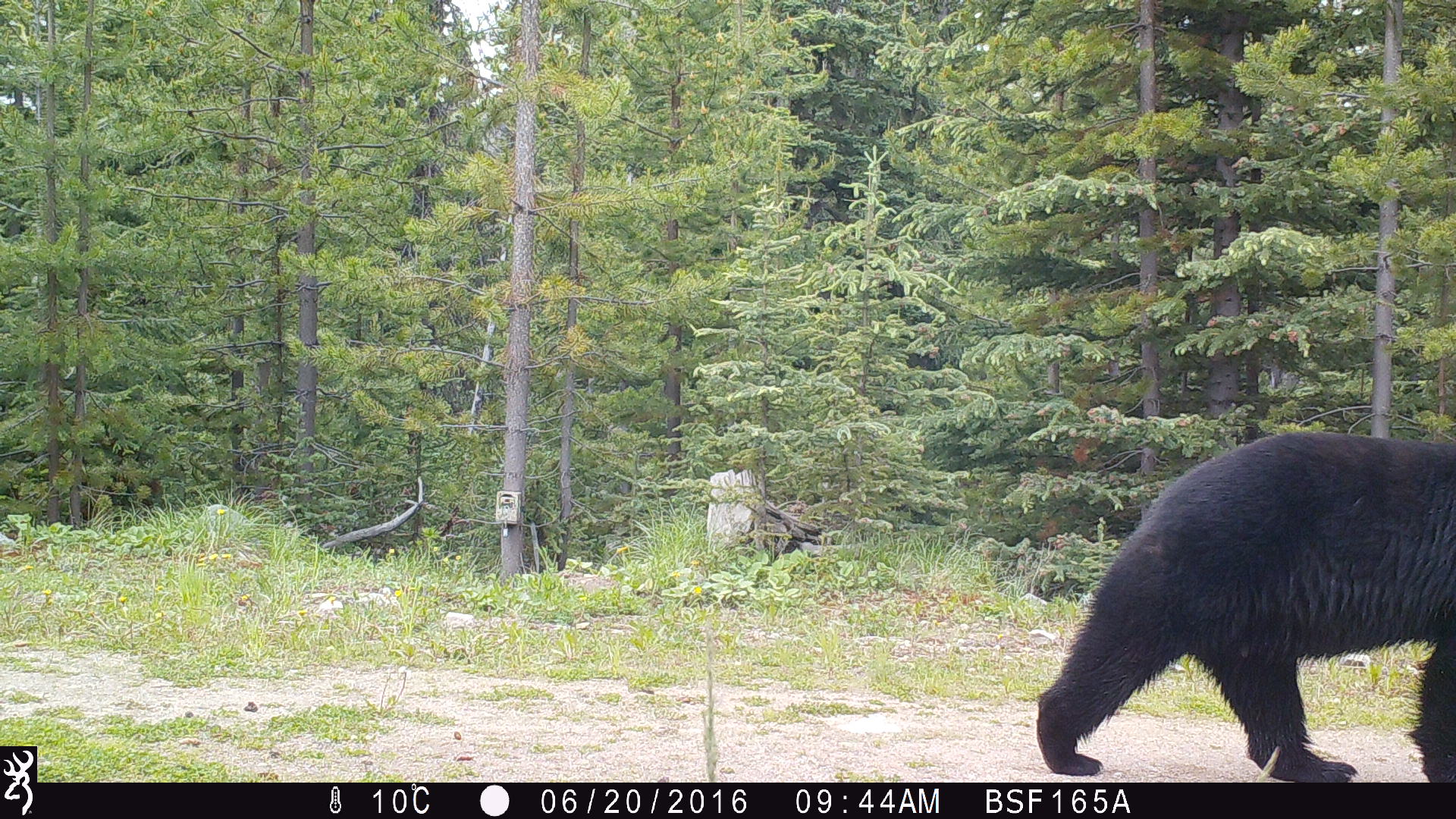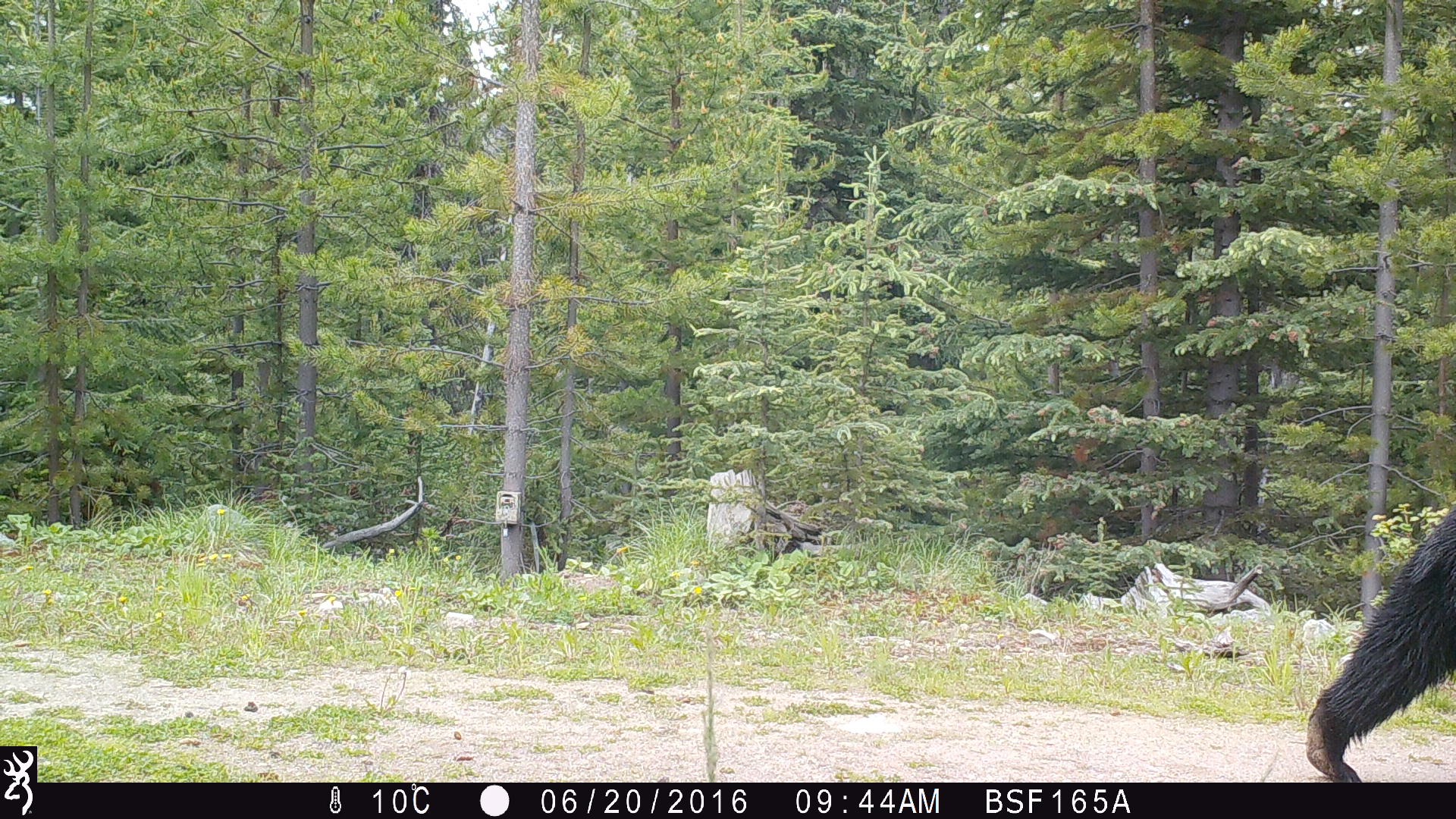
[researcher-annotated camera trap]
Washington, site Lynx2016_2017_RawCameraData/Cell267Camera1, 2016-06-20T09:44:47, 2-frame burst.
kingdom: Animalia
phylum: Chordata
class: Mammalia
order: Carnivora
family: Ursidae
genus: Ursus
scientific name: Ursus americanus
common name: american black bear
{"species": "Ursus americanus (american black bear)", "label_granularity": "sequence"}